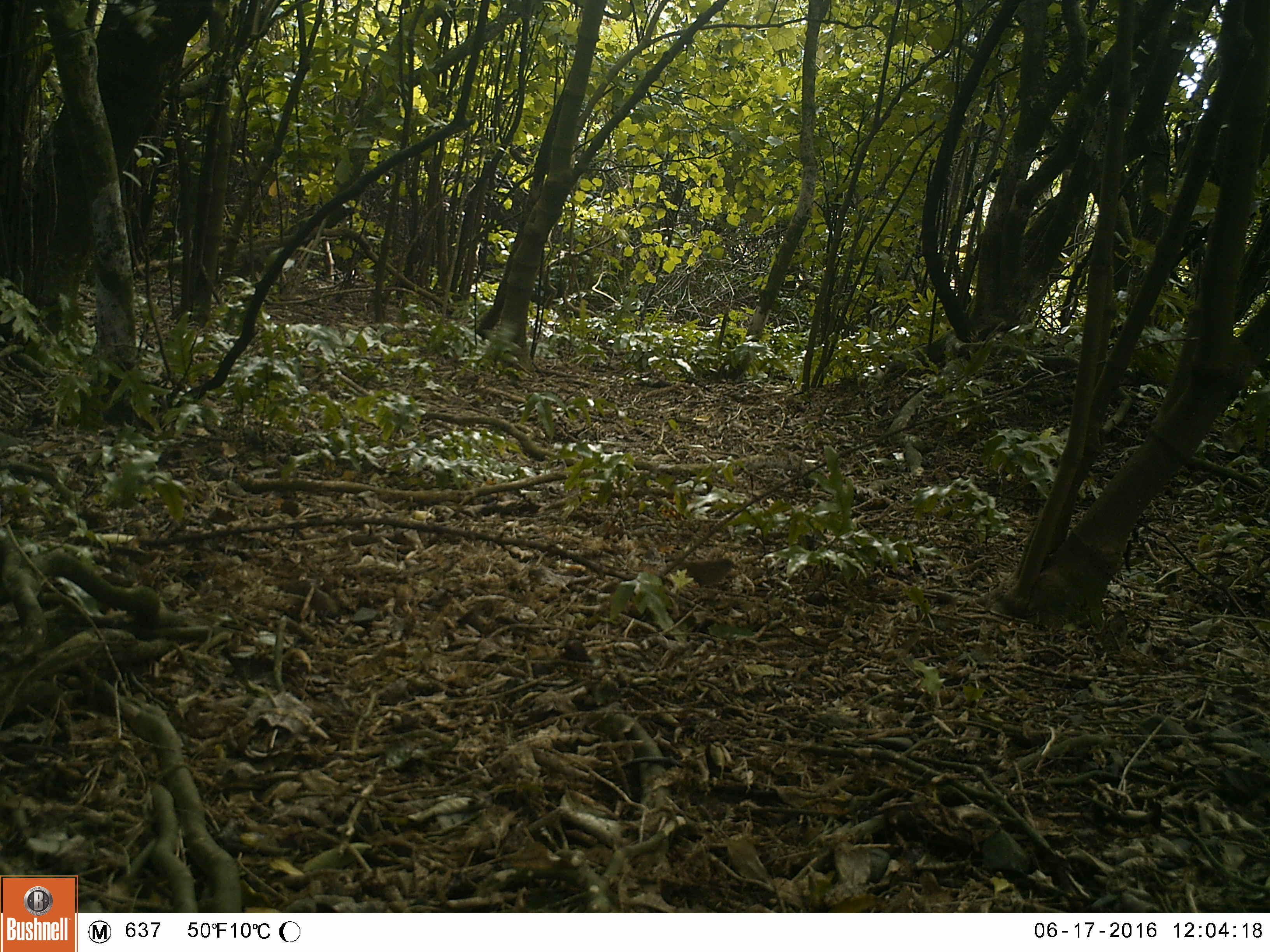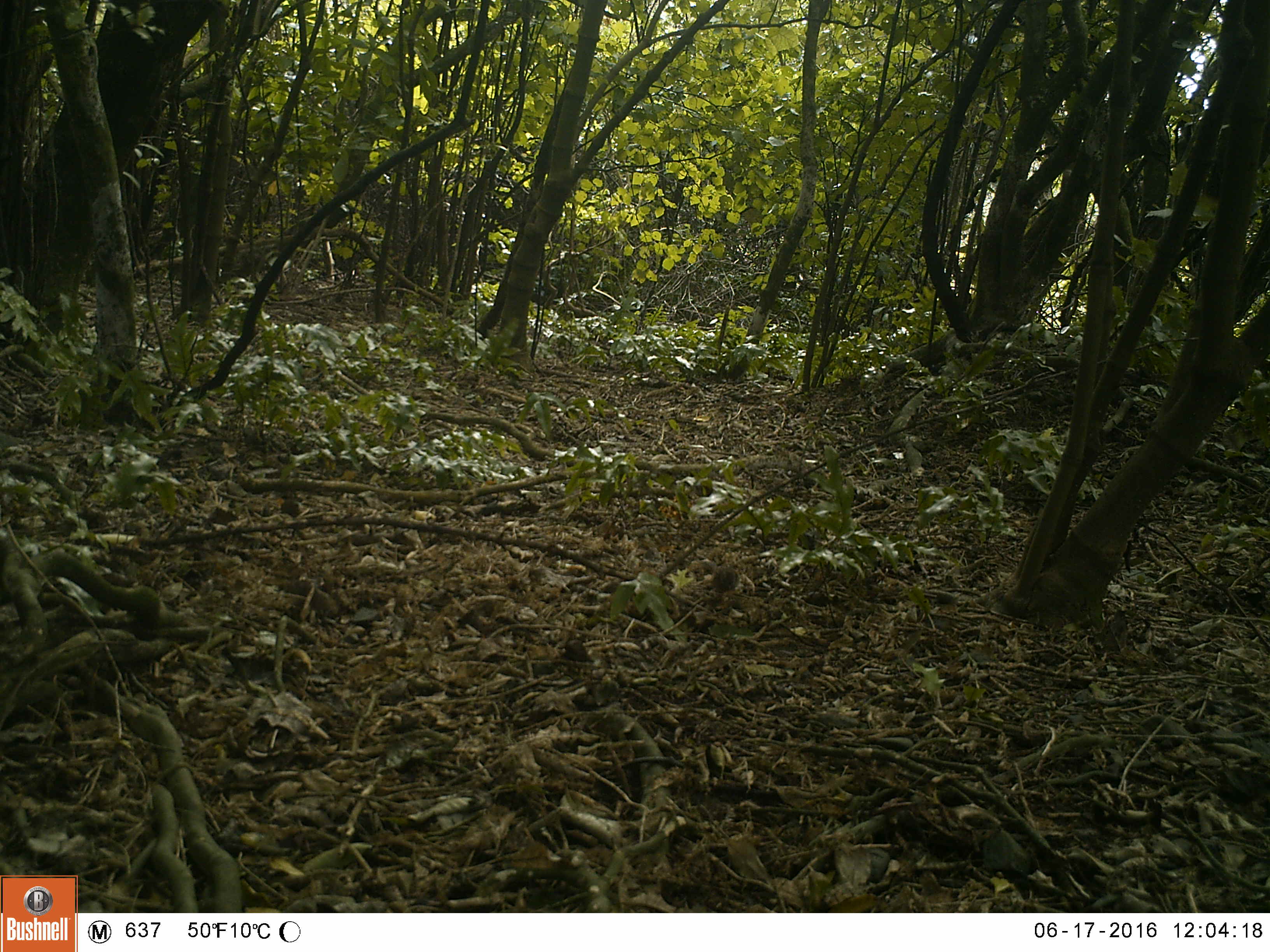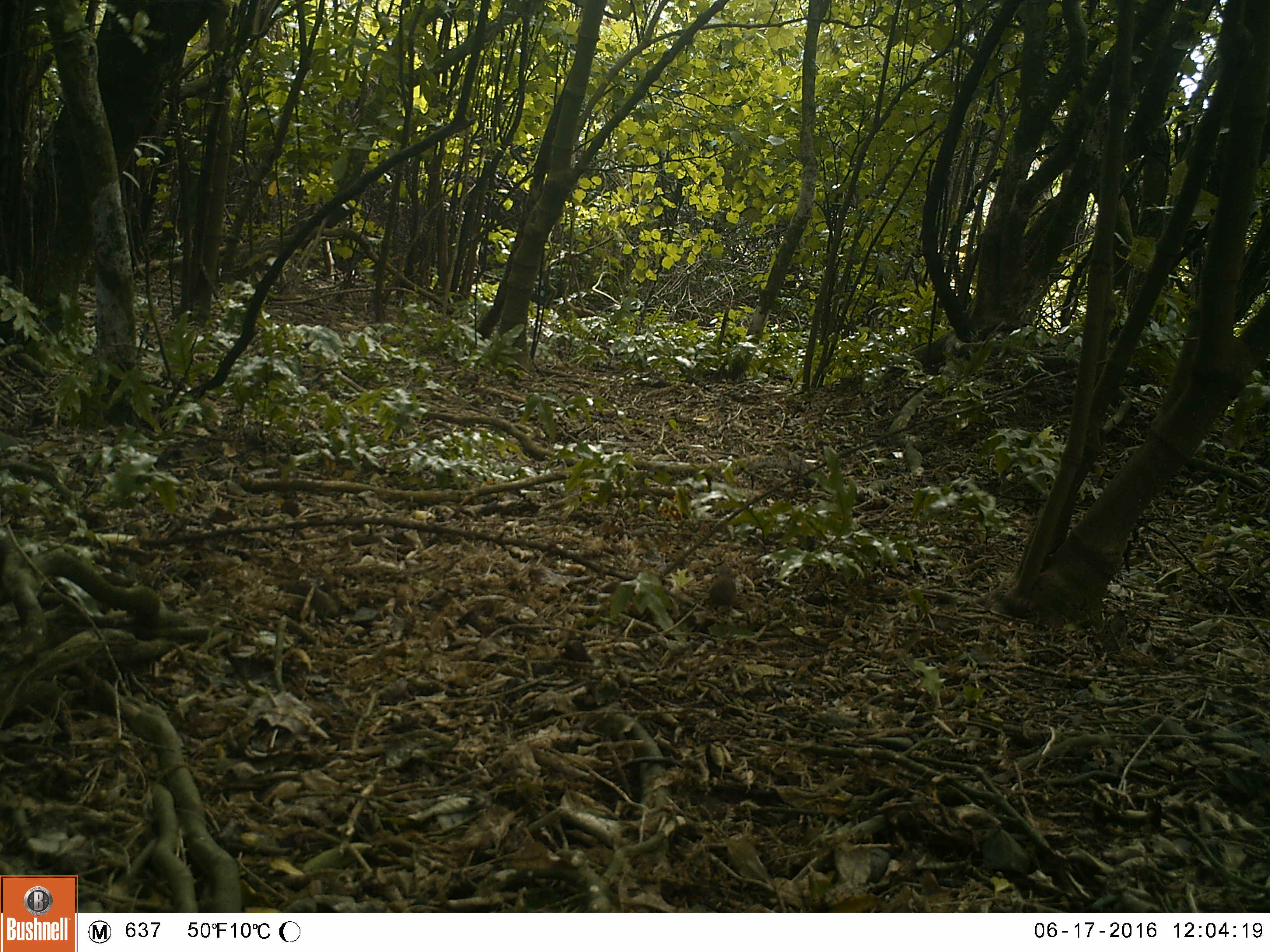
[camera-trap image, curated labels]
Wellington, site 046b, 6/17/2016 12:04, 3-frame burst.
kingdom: Animalia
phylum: Chordata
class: Aves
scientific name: Aves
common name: bird